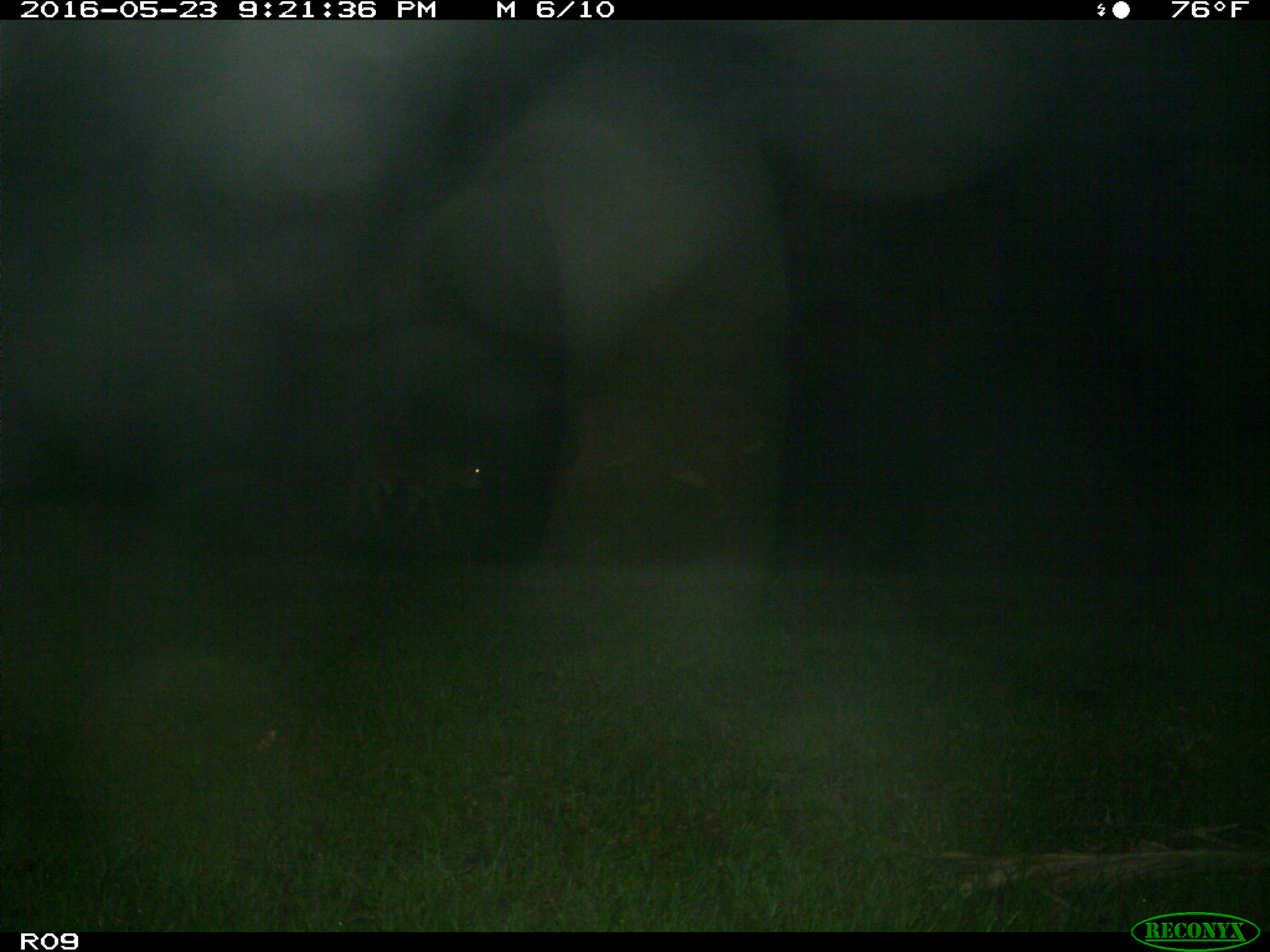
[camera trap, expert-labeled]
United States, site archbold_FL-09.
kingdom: Animalia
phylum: Chordata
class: Mammalia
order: Artiodactyla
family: Bovidae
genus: Bos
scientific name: Bos taurus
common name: domestic cow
Bos taurus (domestic cow).